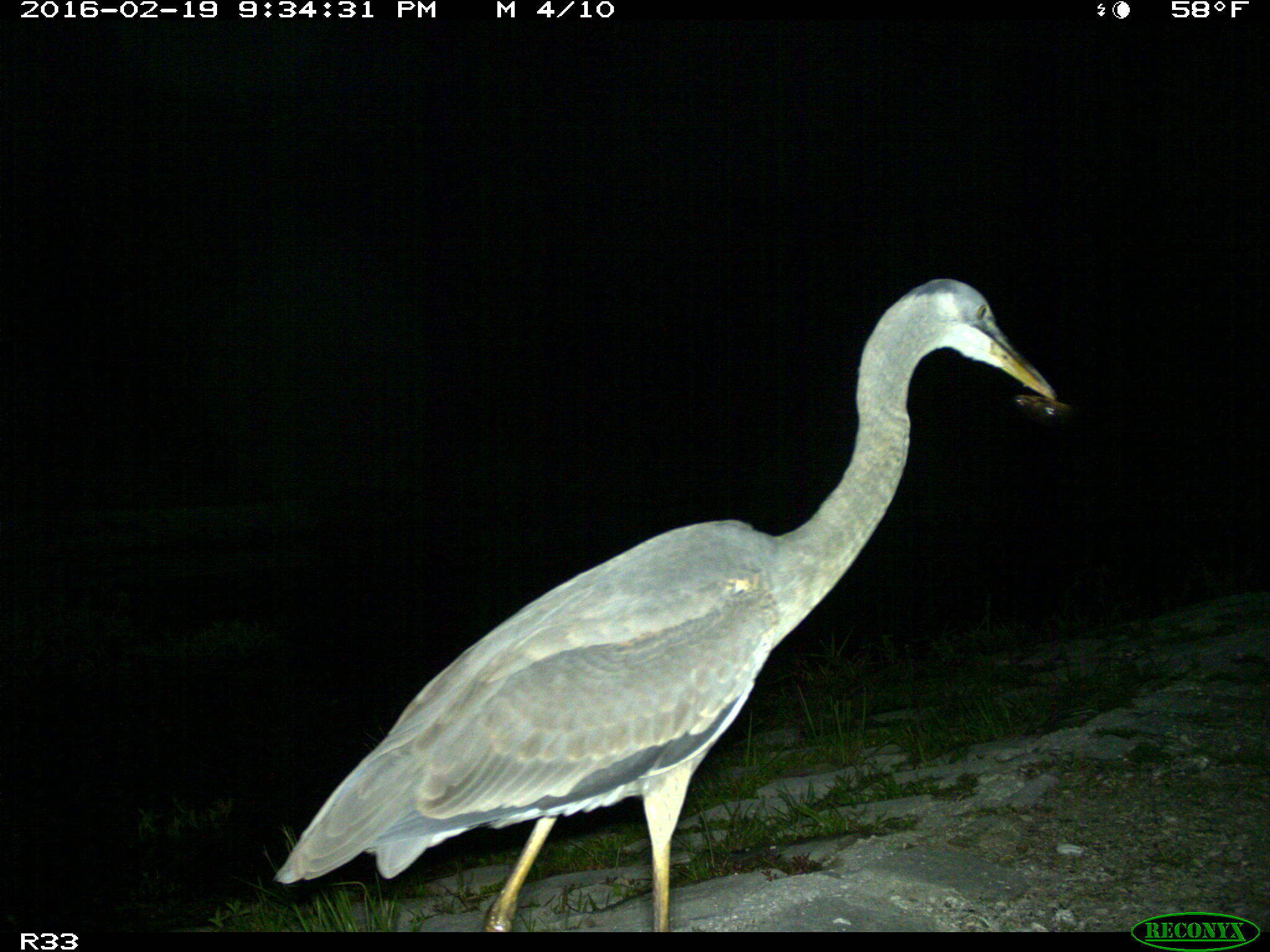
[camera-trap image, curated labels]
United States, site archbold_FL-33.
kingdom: Animalia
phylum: Chordata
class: Aves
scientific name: Aves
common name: birds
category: unidentified bird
Unidentified bird (birds) (Aves).